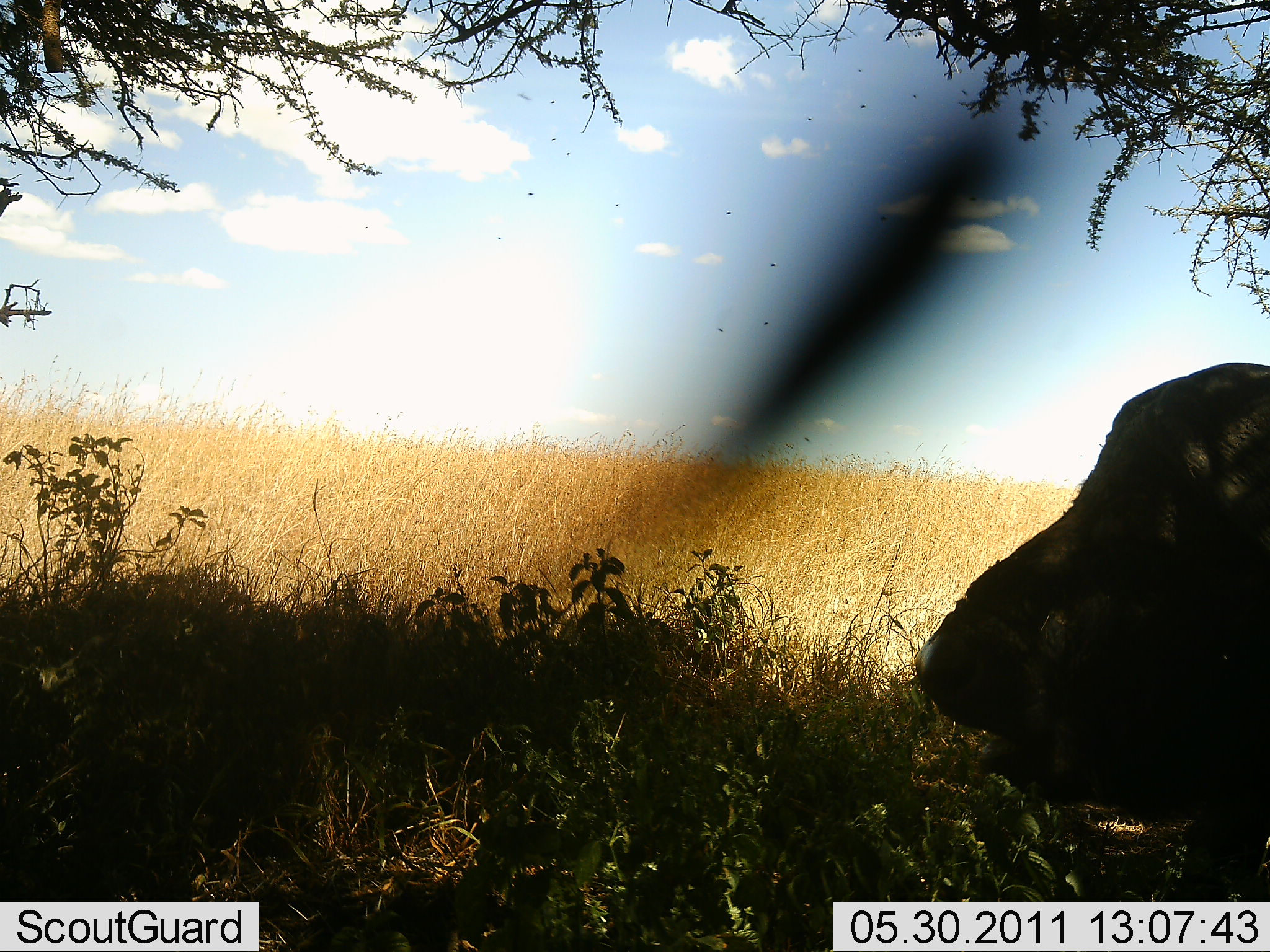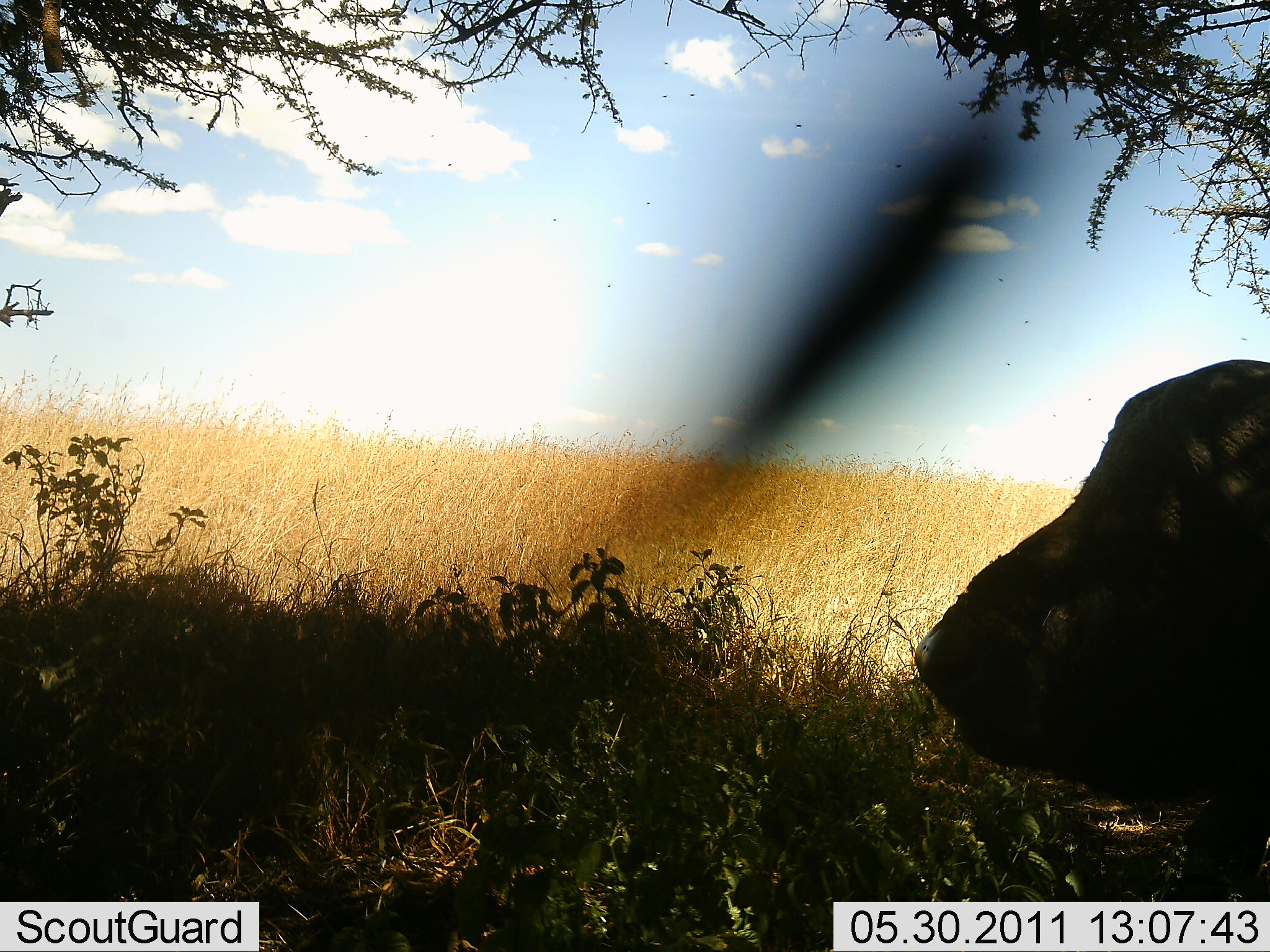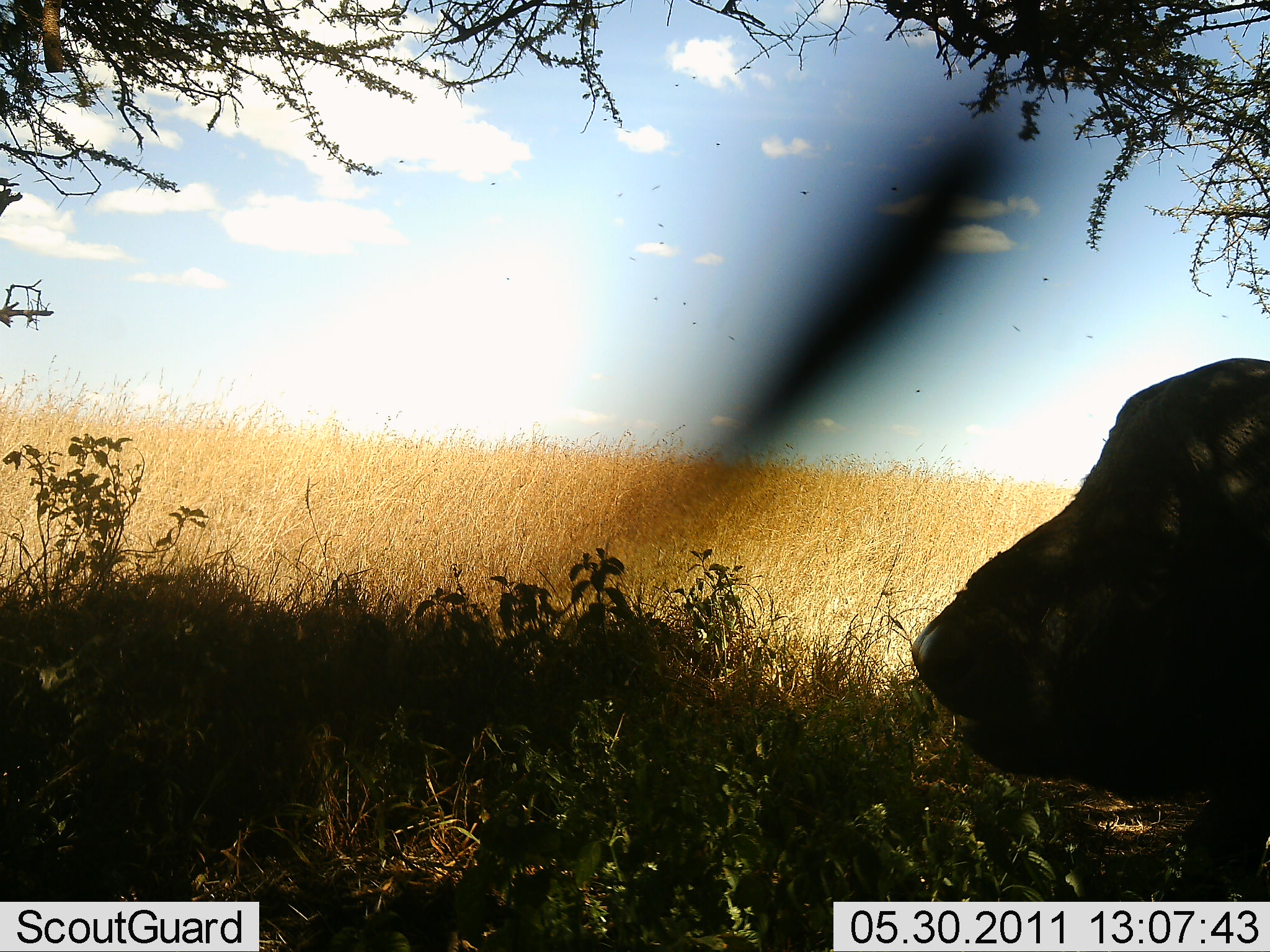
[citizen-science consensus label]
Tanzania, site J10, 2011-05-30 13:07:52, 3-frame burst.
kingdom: Animalia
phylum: Chordata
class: Mammalia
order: Artiodactyla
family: Bovidae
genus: Syncerus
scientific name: Syncerus caffer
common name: cape buffalo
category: buffalo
Buffalo (cape buffalo) (Syncerus caffer), count 1. Behavior (volunteer vote fractions): standing 20%, resting 80%, moving 0%, interacting 0%. Young present (vote fraction): 0%. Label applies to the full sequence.